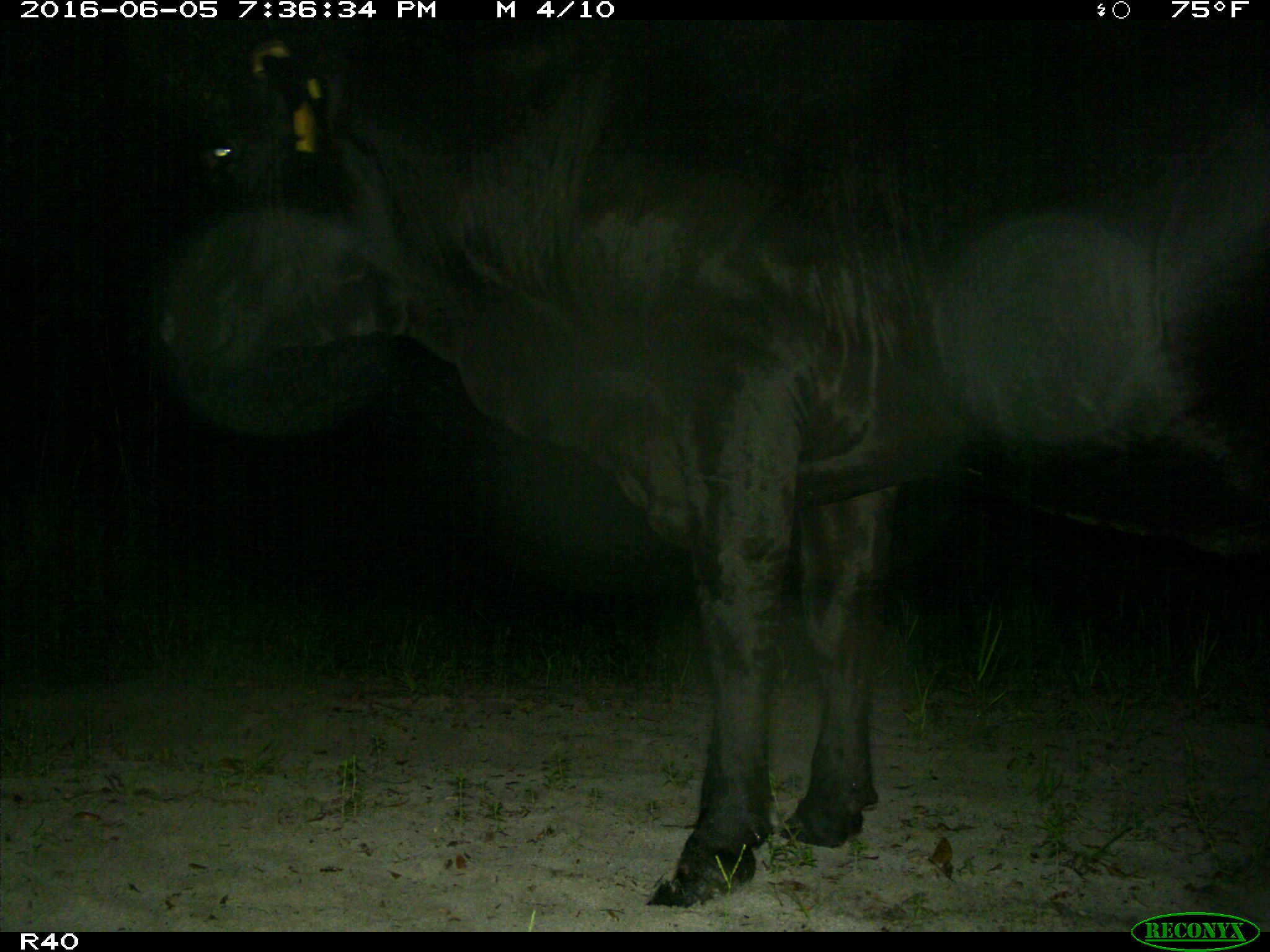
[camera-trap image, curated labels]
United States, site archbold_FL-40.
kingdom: Animalia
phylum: Chordata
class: Mammalia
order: Artiodactyla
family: Bovidae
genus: Bos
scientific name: Bos taurus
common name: domestic cow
Bos taurus (domestic cow).